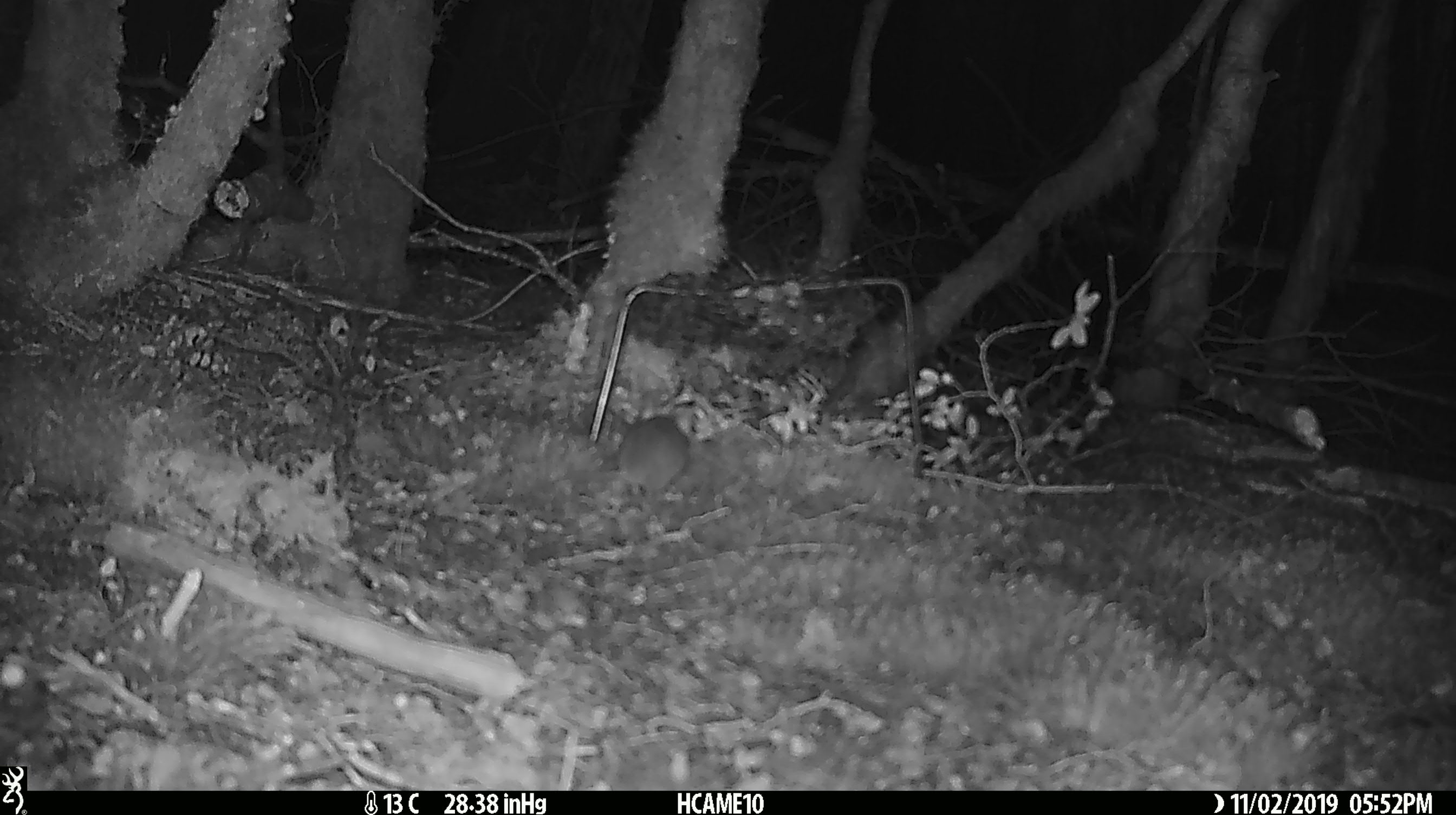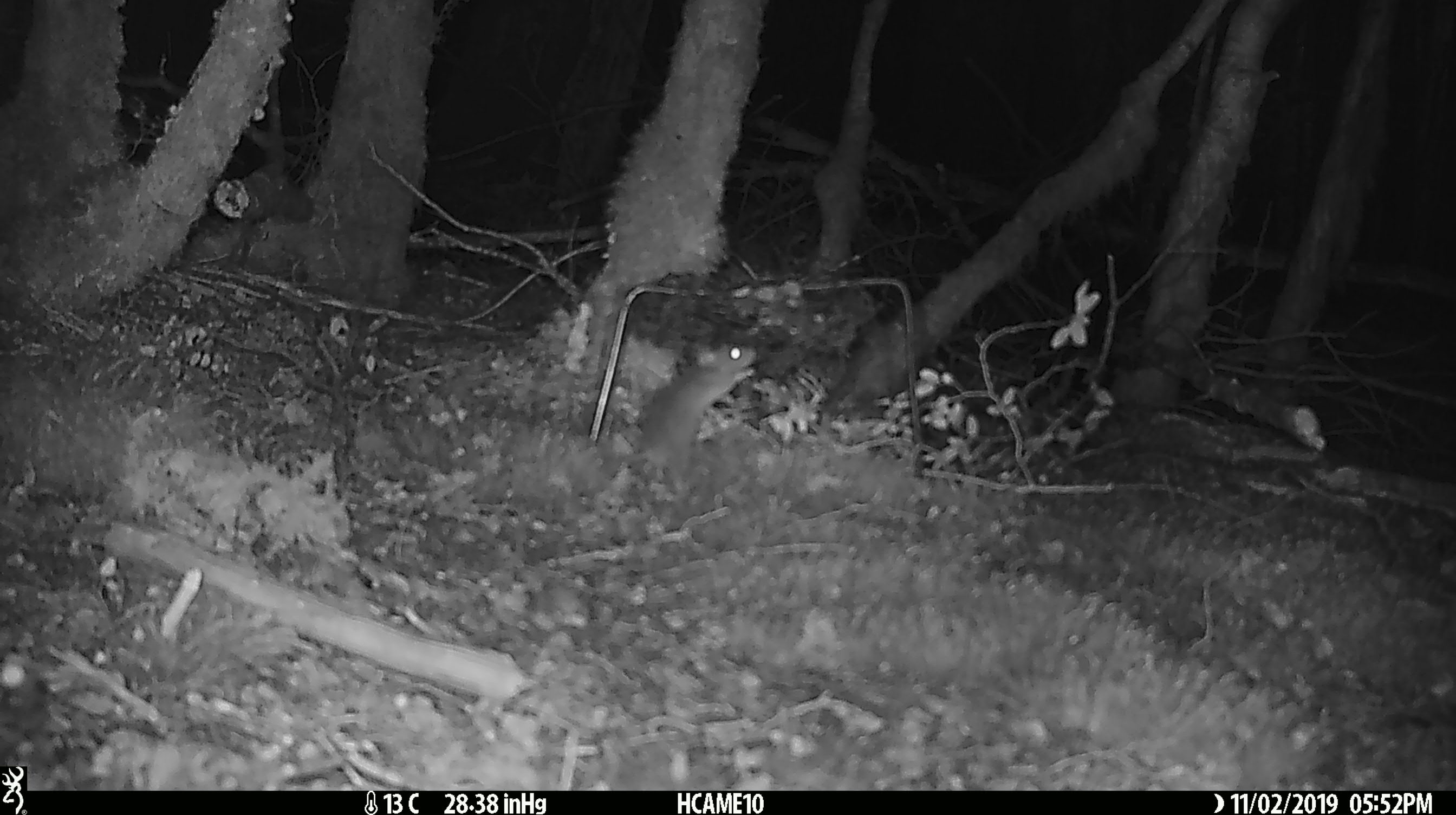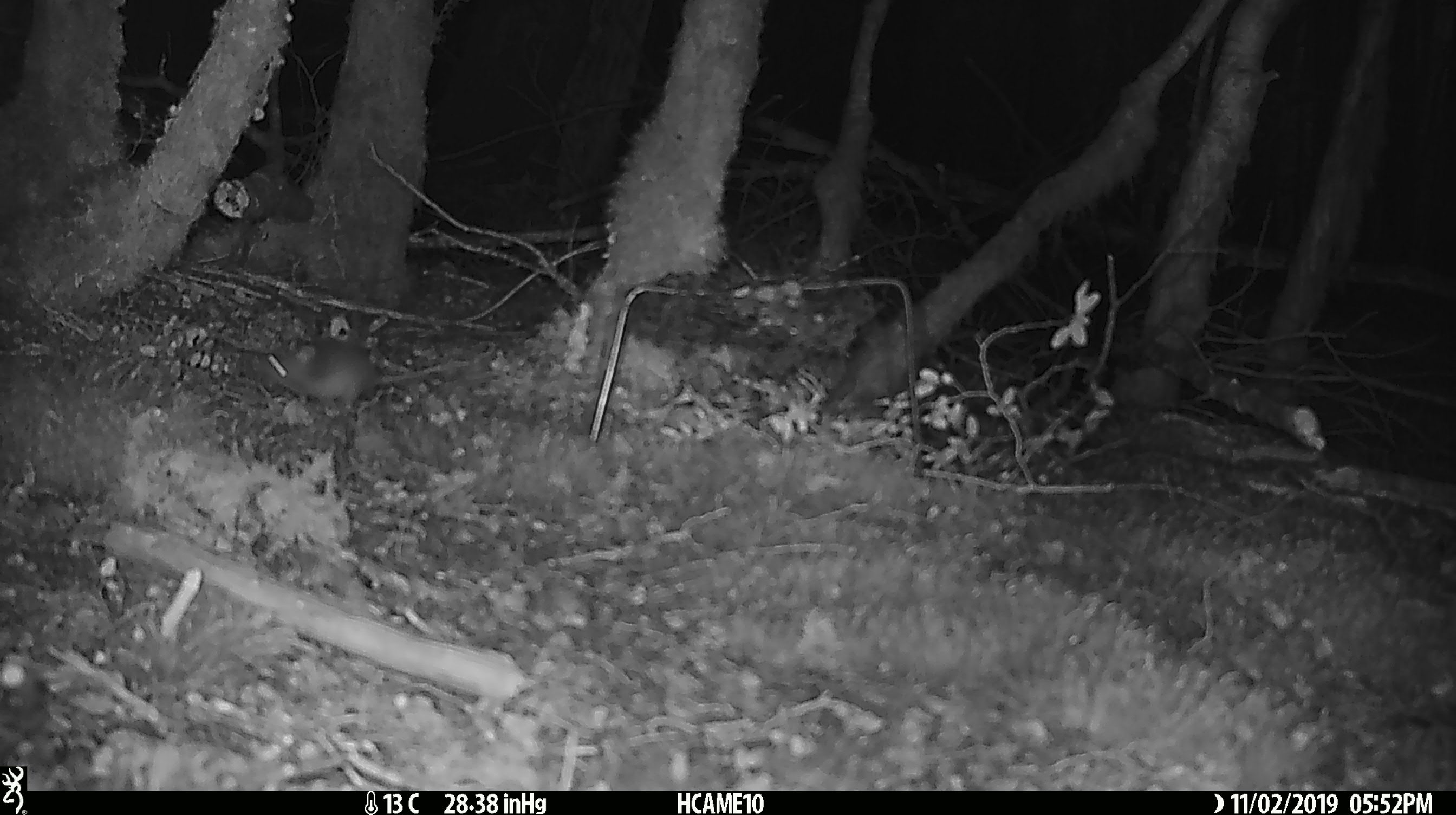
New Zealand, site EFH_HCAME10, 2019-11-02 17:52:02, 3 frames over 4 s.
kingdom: Animalia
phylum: Chordata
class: Mammalia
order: Rodentia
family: Muridae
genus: Mus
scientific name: Mus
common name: mouse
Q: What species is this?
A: Mouse (Mus).